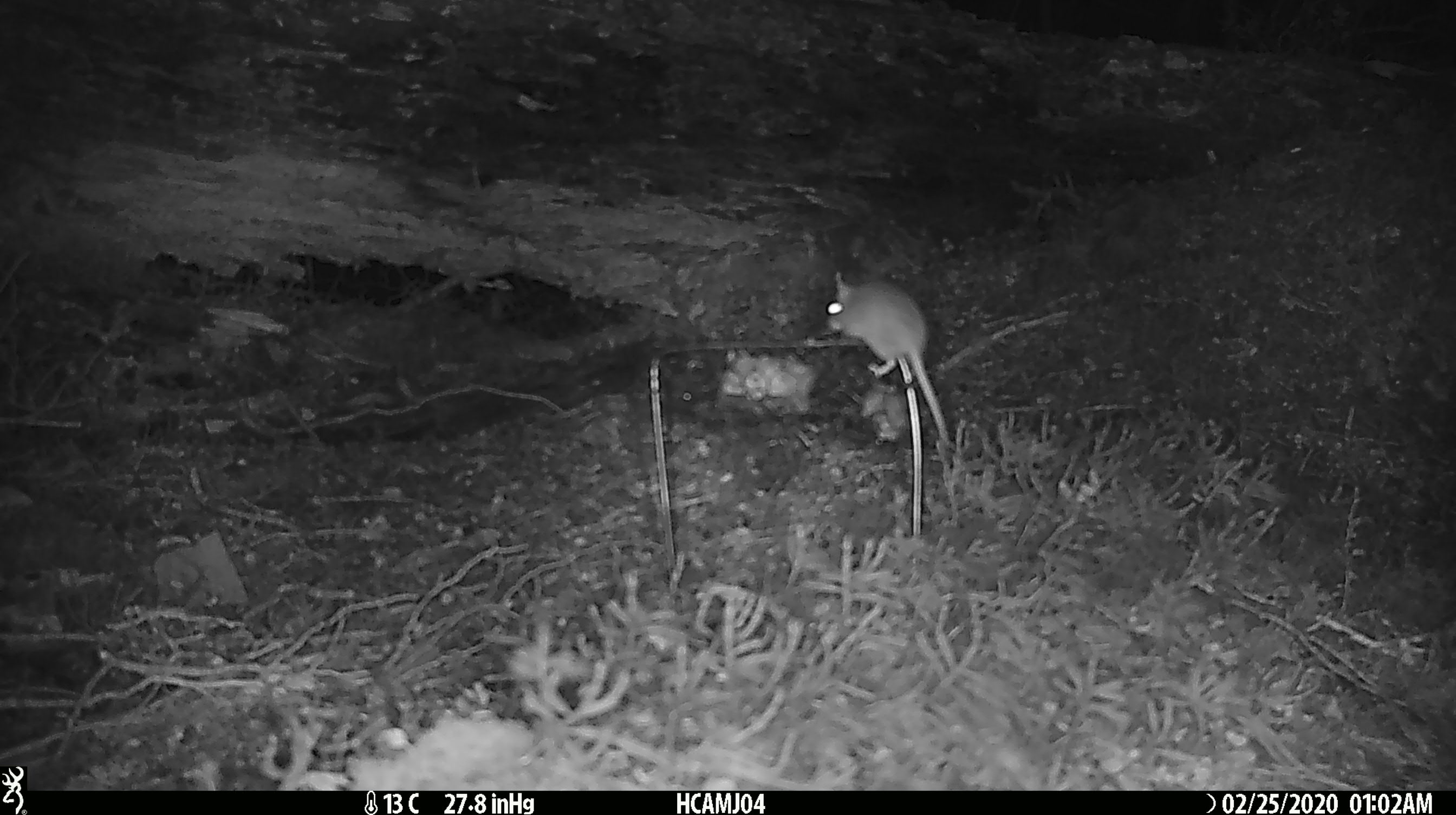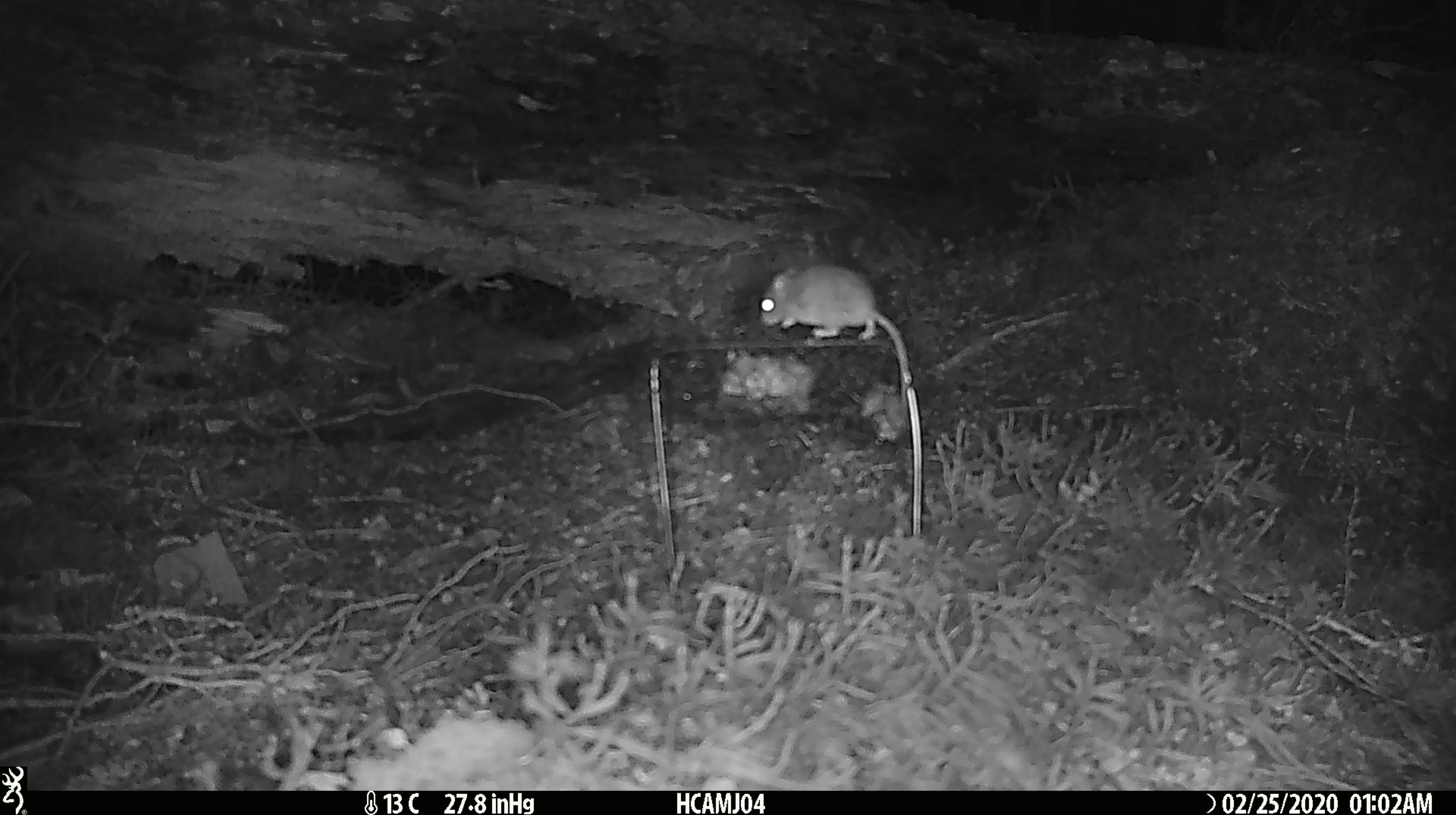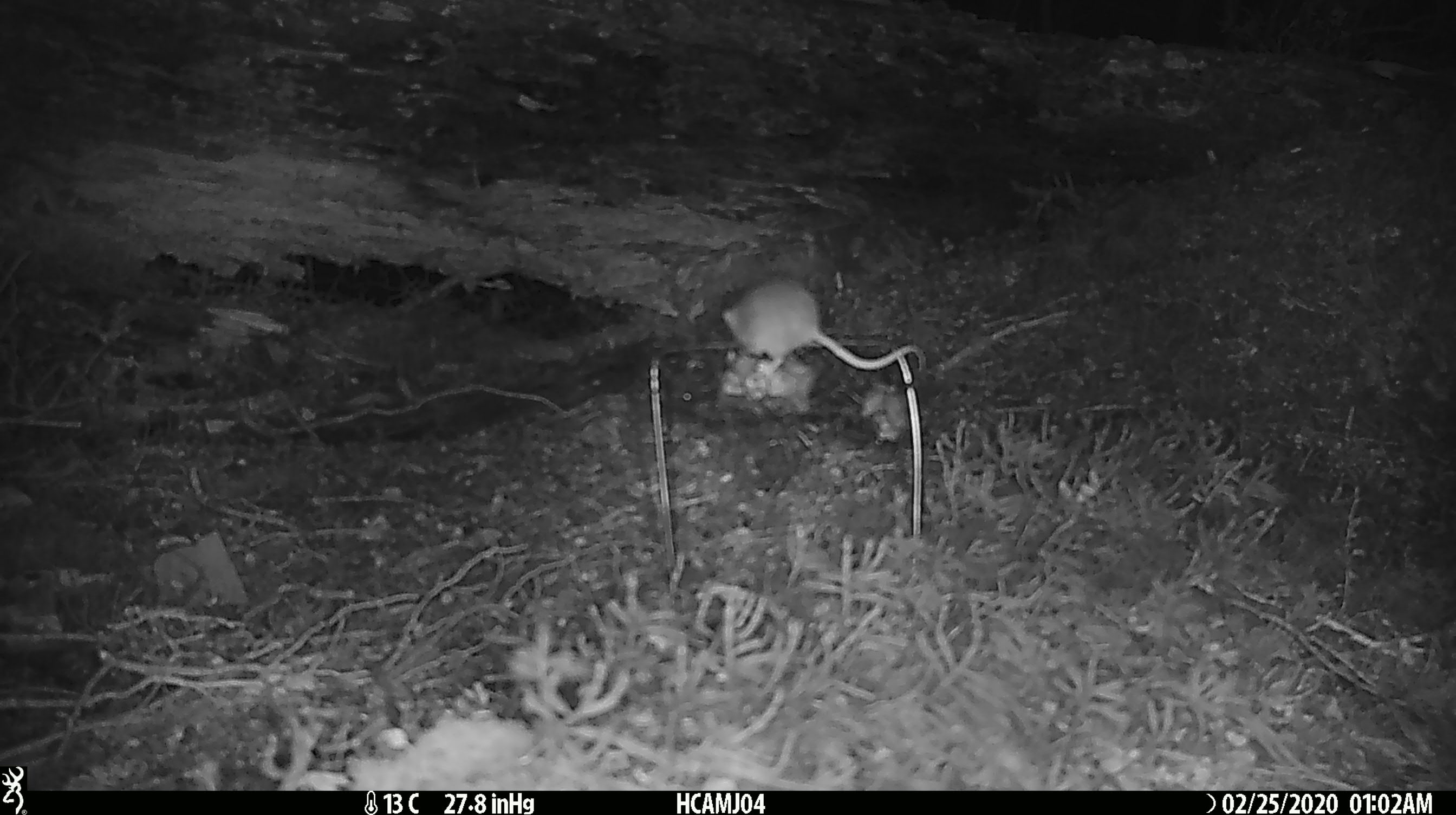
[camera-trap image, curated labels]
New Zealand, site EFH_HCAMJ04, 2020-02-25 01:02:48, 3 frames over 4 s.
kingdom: Animalia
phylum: Chordata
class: Mammalia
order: Rodentia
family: Muridae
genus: Mus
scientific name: Mus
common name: mouse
Mouse (Mus).